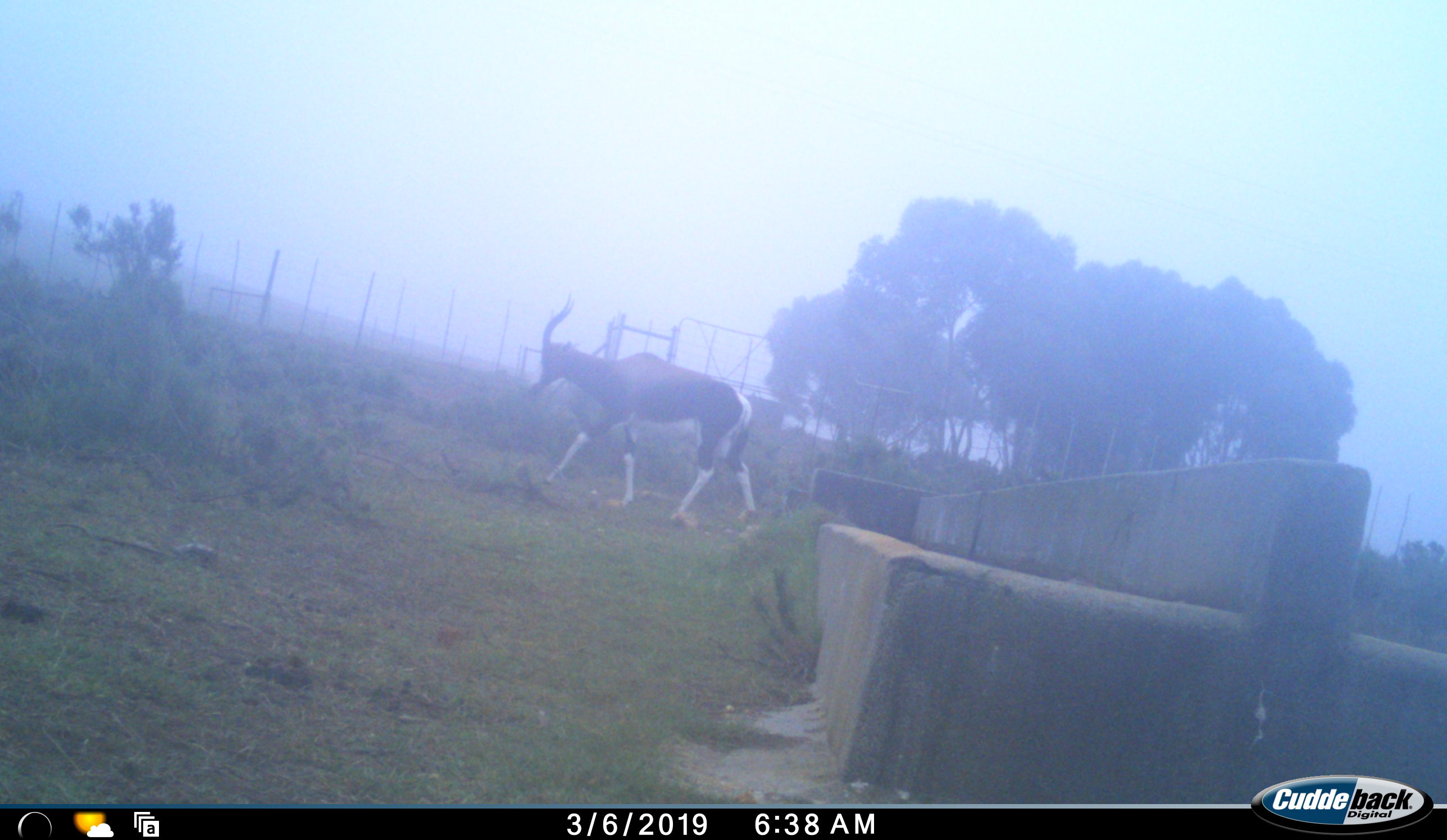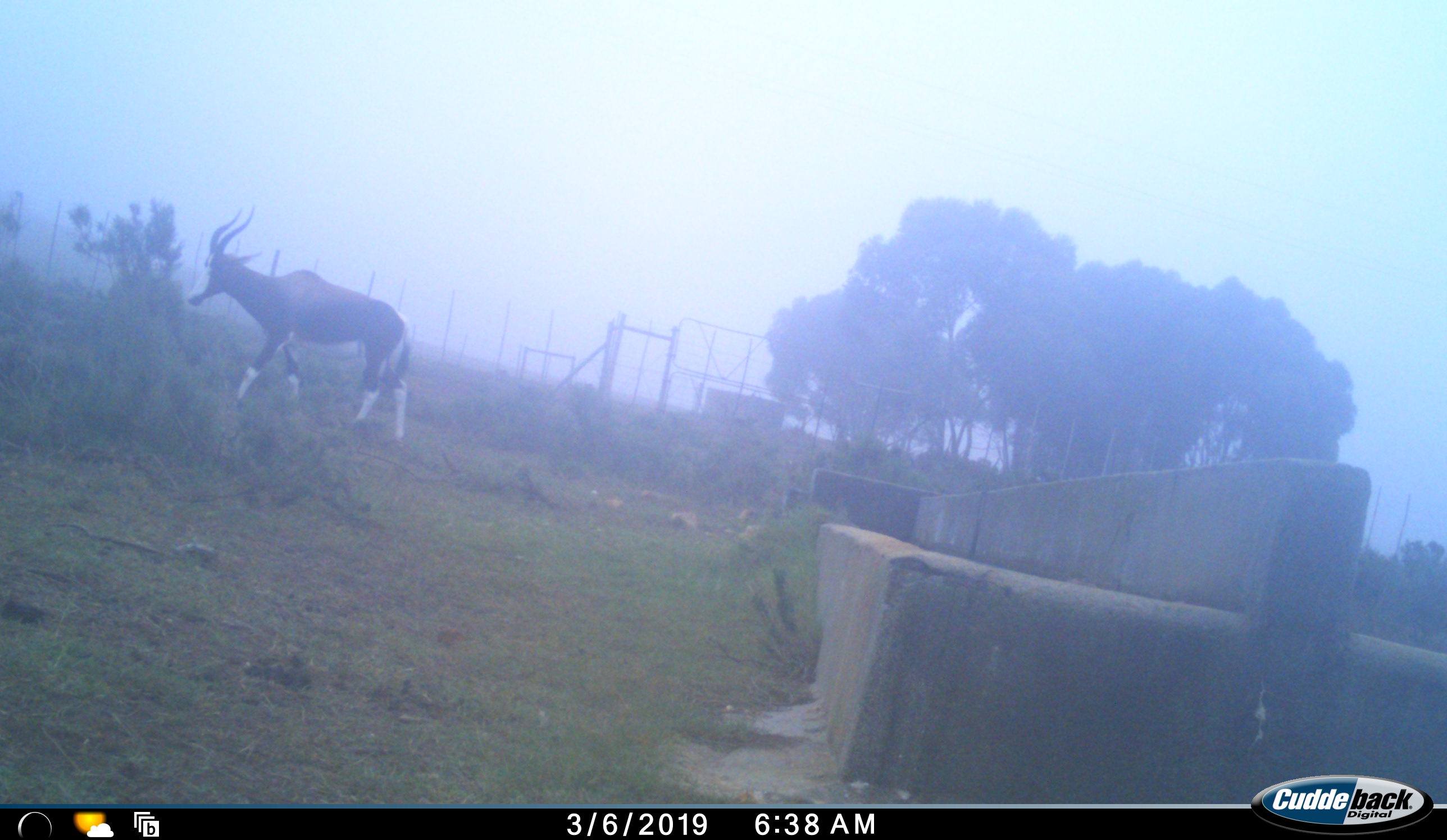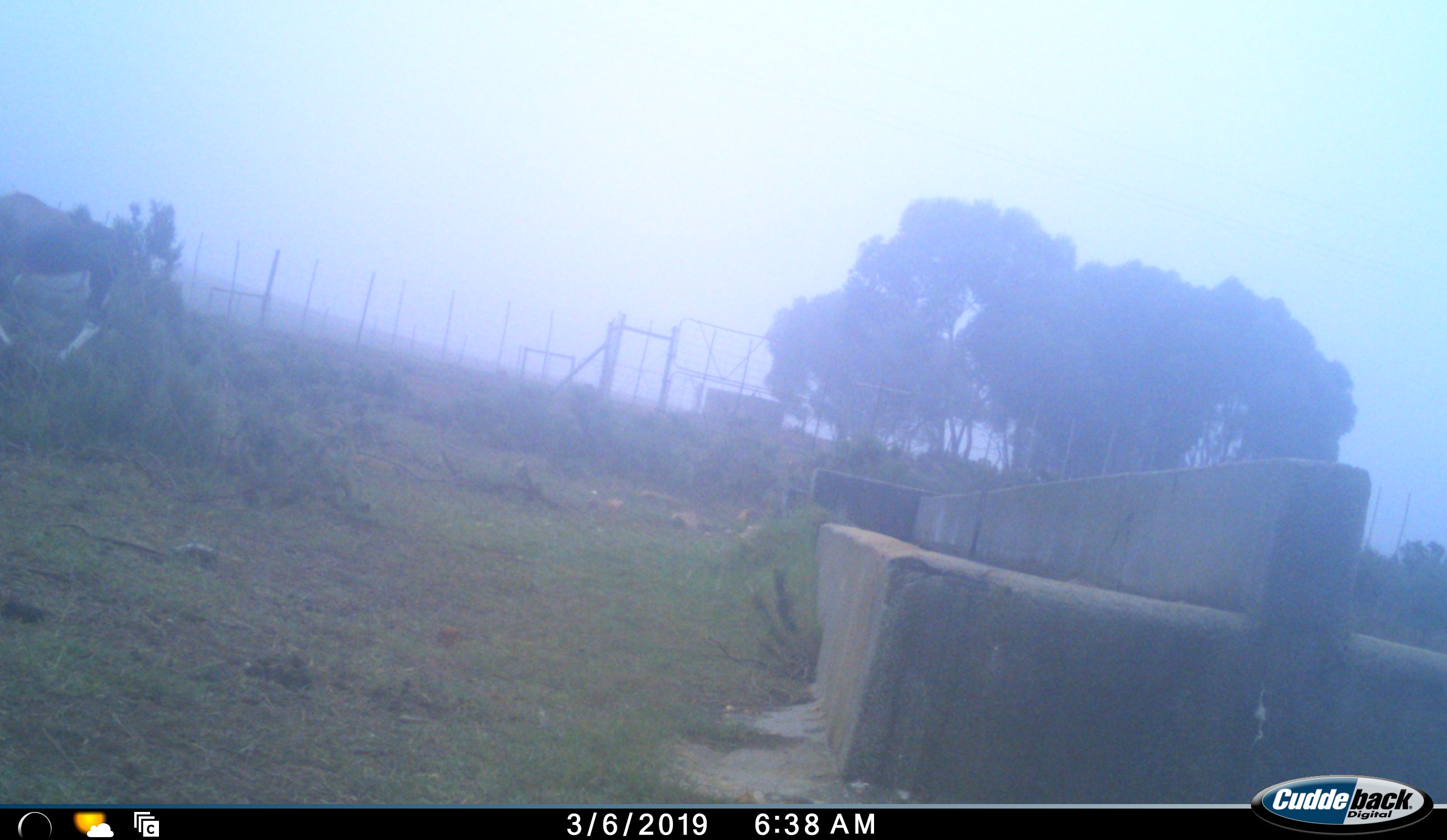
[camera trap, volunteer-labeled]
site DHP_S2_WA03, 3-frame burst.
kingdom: Animalia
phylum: Chordata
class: Mammalia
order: Artiodactyla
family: Bovidae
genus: Damaliscus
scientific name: Damaliscus pygargus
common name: bontebok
Bontebok (Damaliscus pygargus), count 1. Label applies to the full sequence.